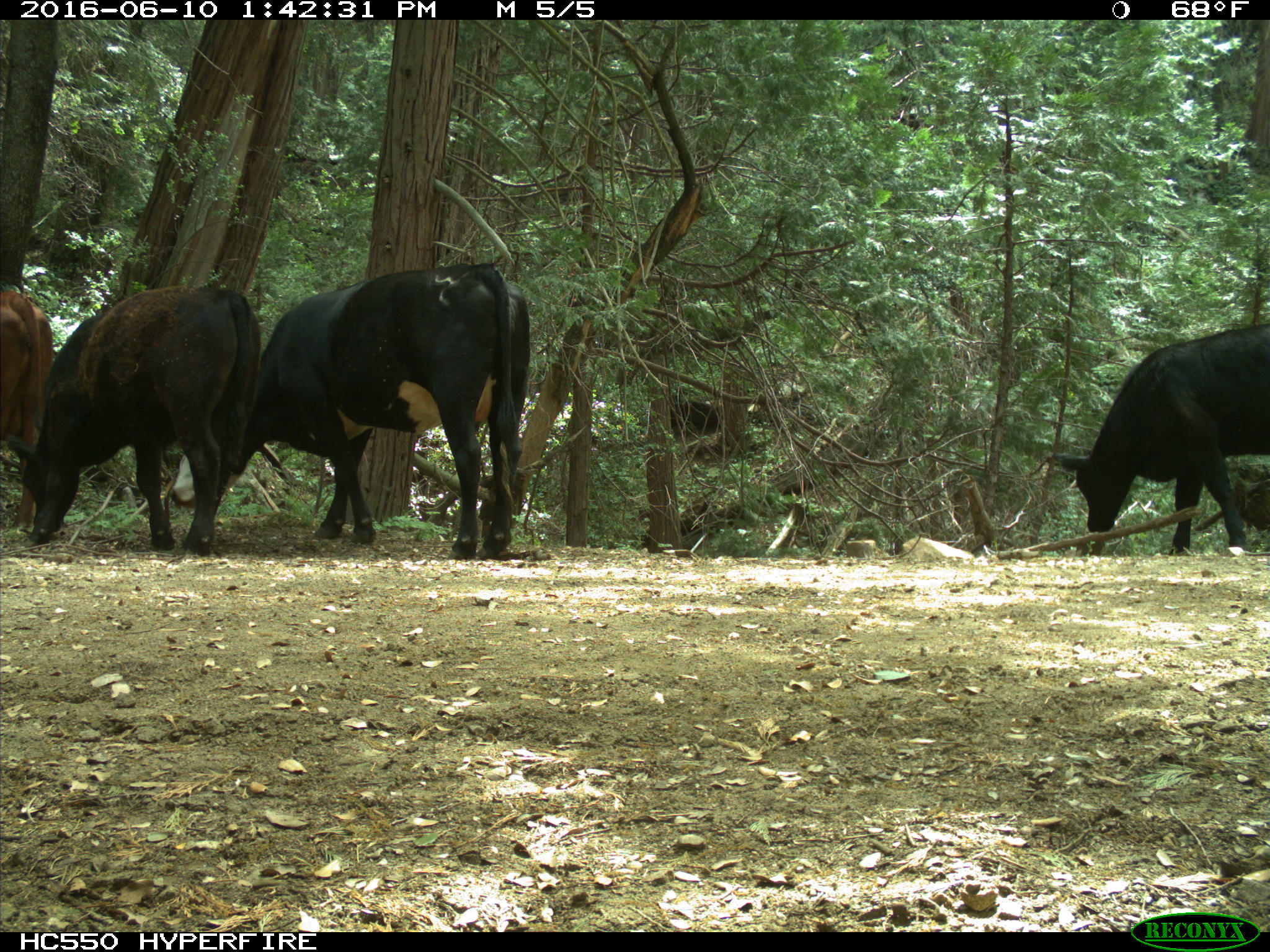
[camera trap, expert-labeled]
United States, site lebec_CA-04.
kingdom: Animalia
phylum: Chordata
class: Mammalia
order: Artiodactyla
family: Bovidae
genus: Bos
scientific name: Bos taurus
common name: domestic cow